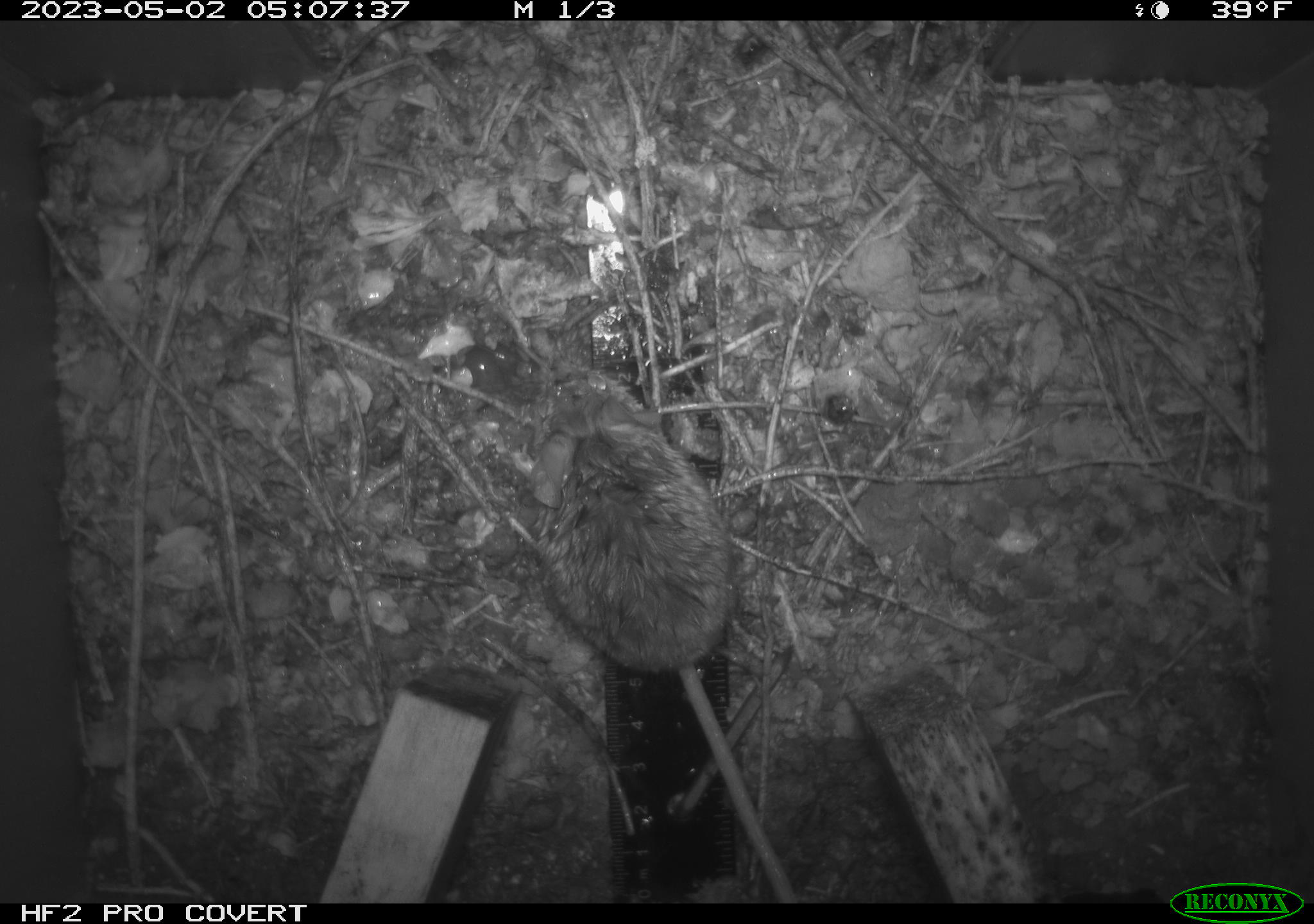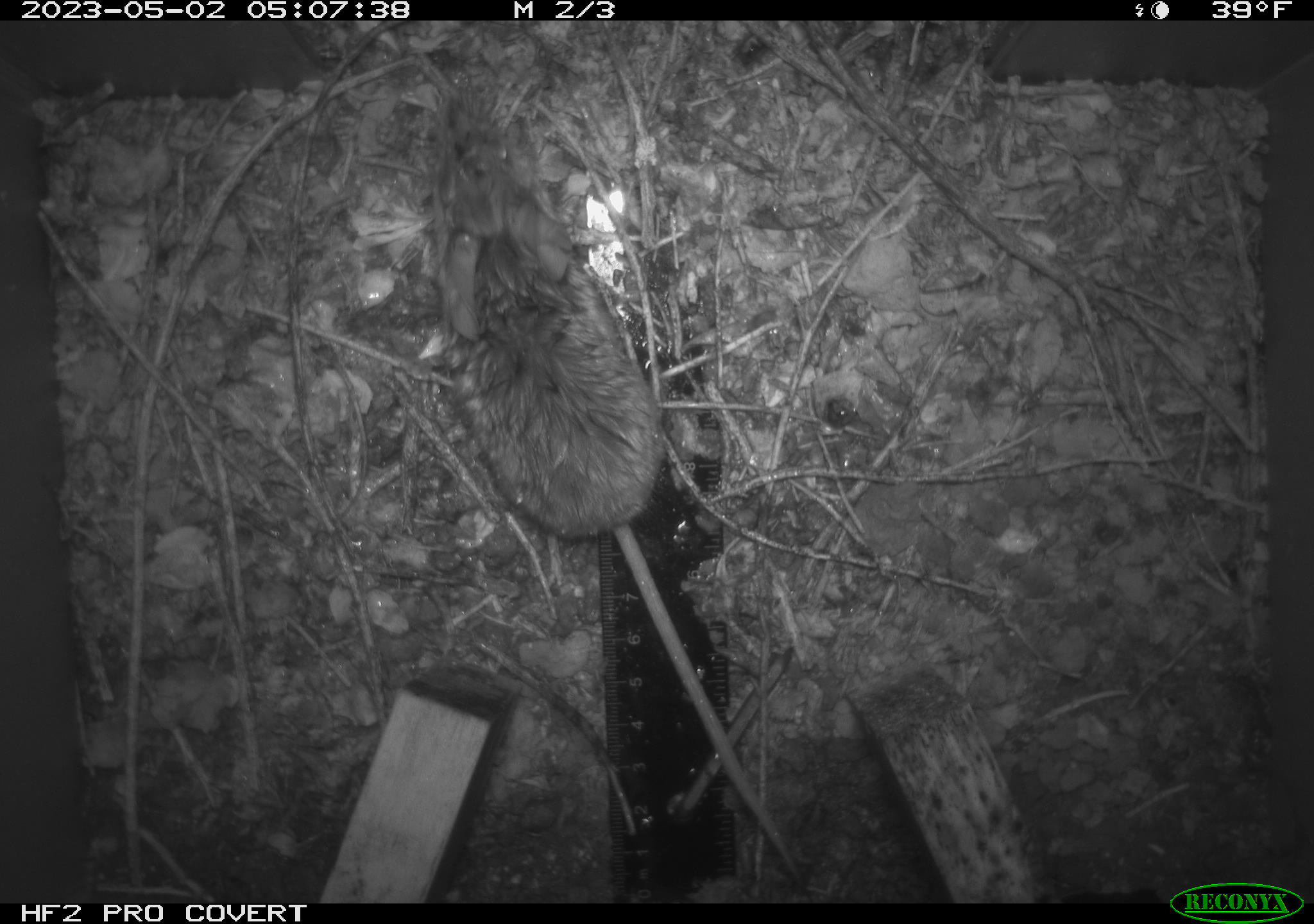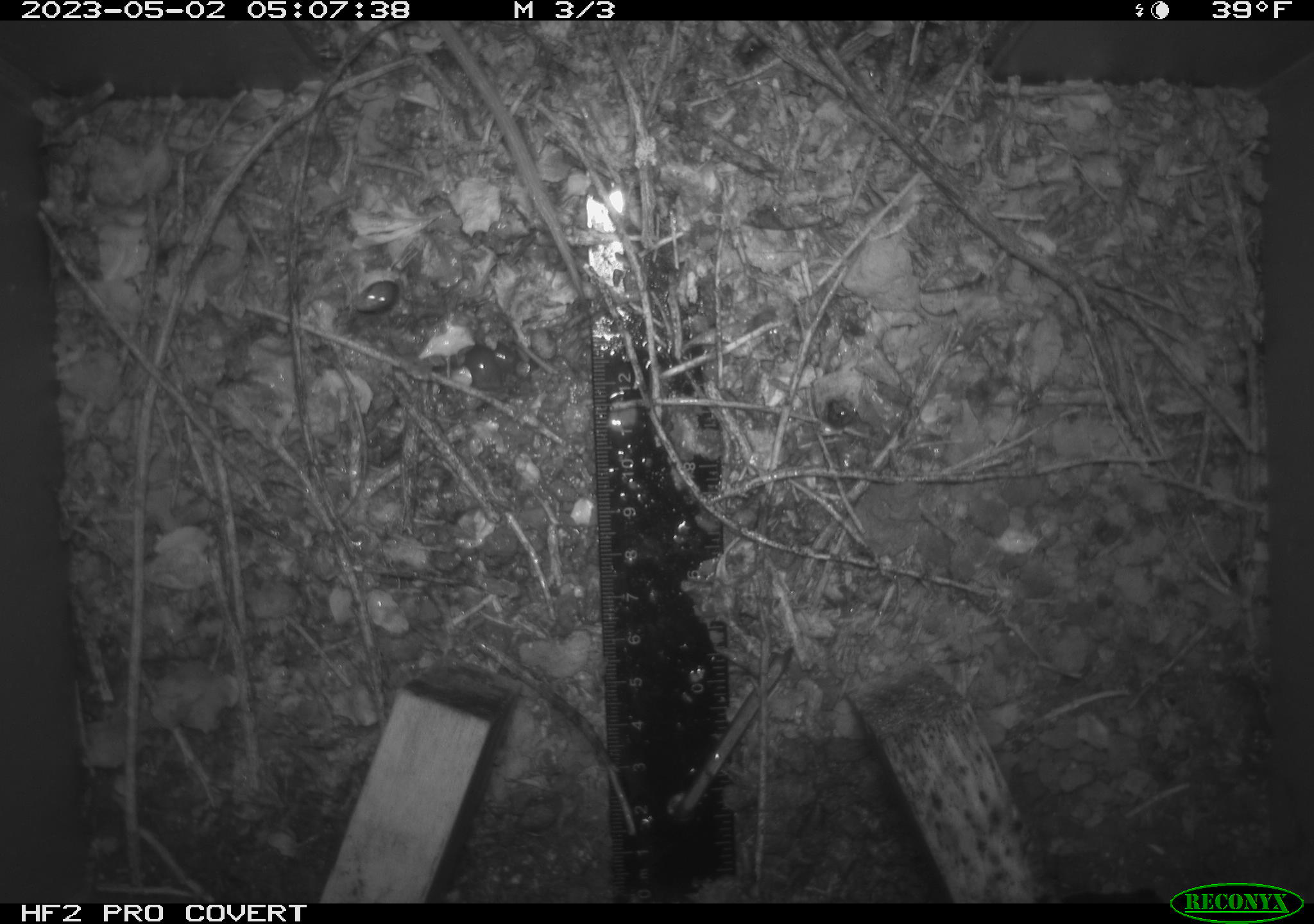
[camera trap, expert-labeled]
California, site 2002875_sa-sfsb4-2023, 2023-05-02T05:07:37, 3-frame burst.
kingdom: Animalia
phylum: Chordata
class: Mammalia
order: Rodentia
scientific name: Rodentia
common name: mouse species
Mouse species (Rodentia).